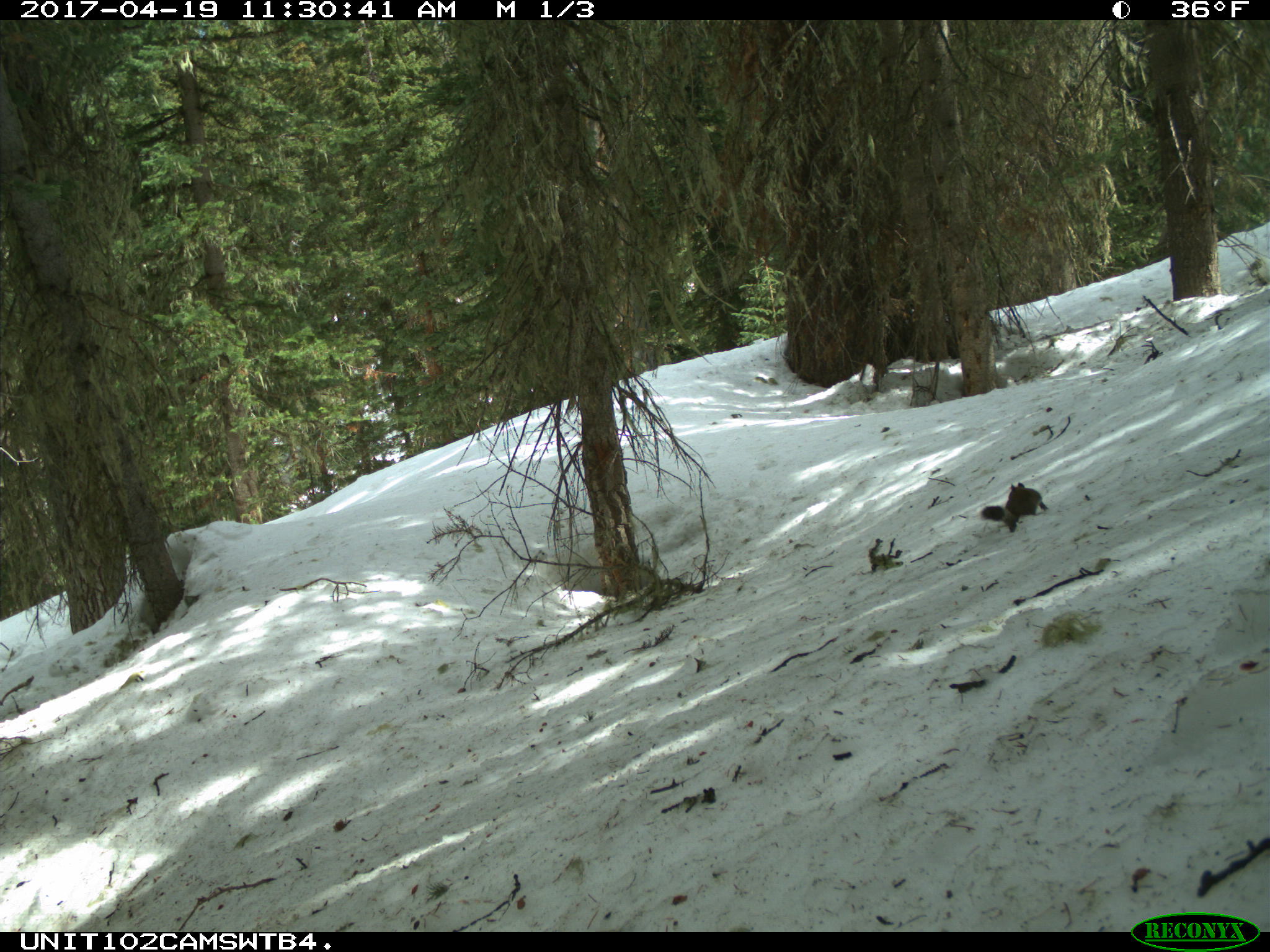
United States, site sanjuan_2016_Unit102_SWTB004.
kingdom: Animalia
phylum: Chordata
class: Mammalia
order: Rodentia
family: Sciuridae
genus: Tamiasciurus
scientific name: Tamiasciurus hudsonicus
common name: american red squirrel